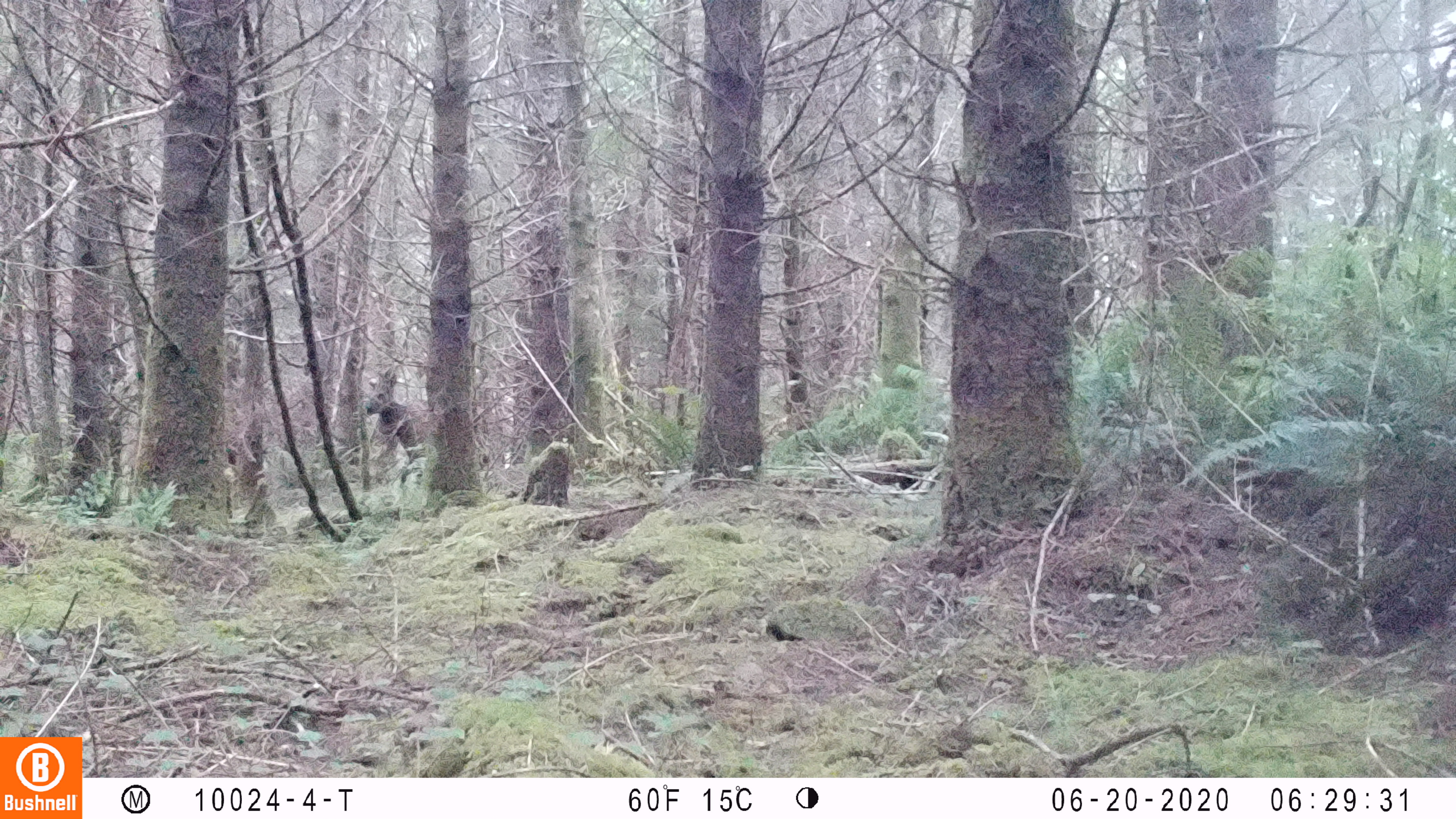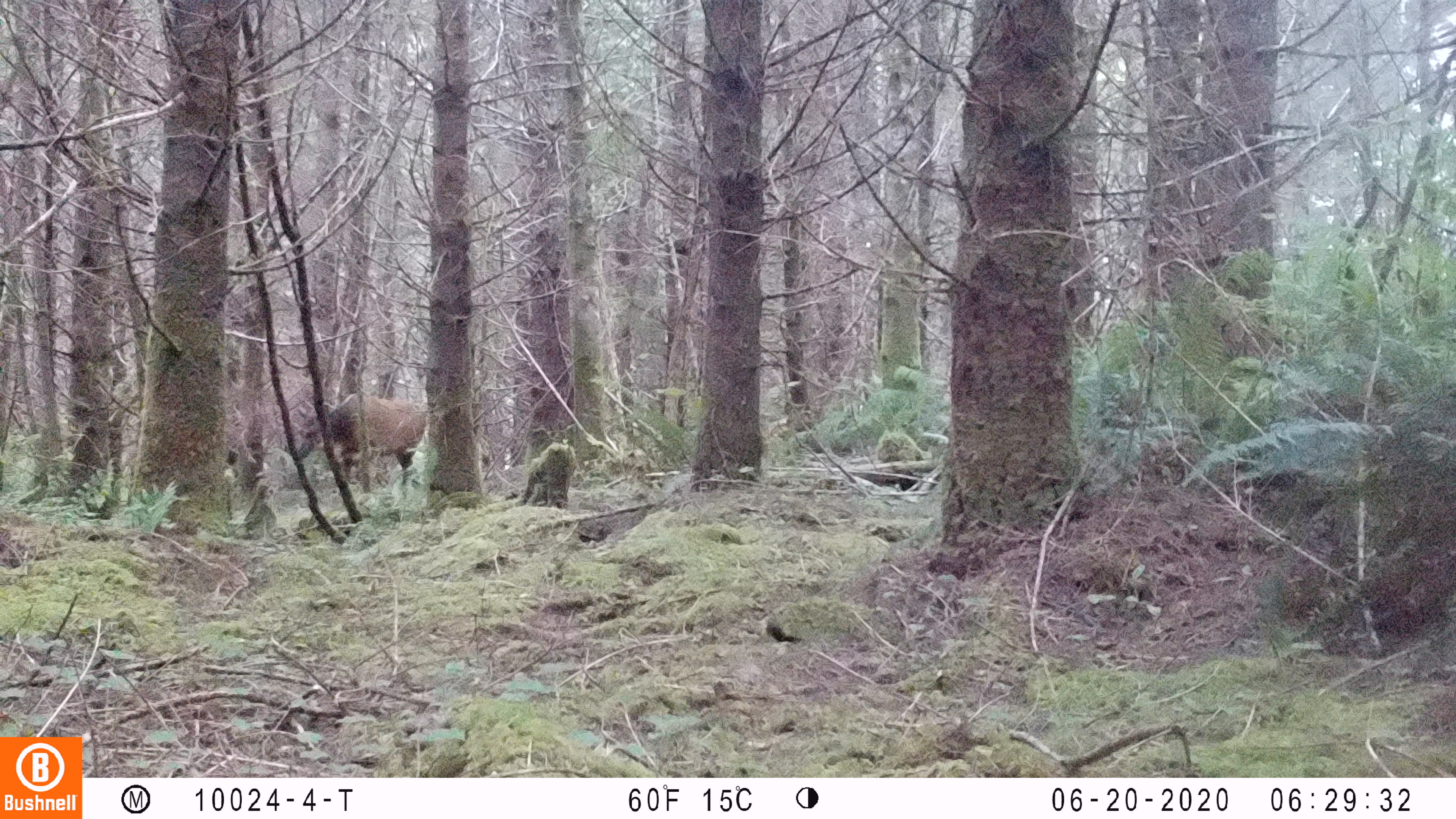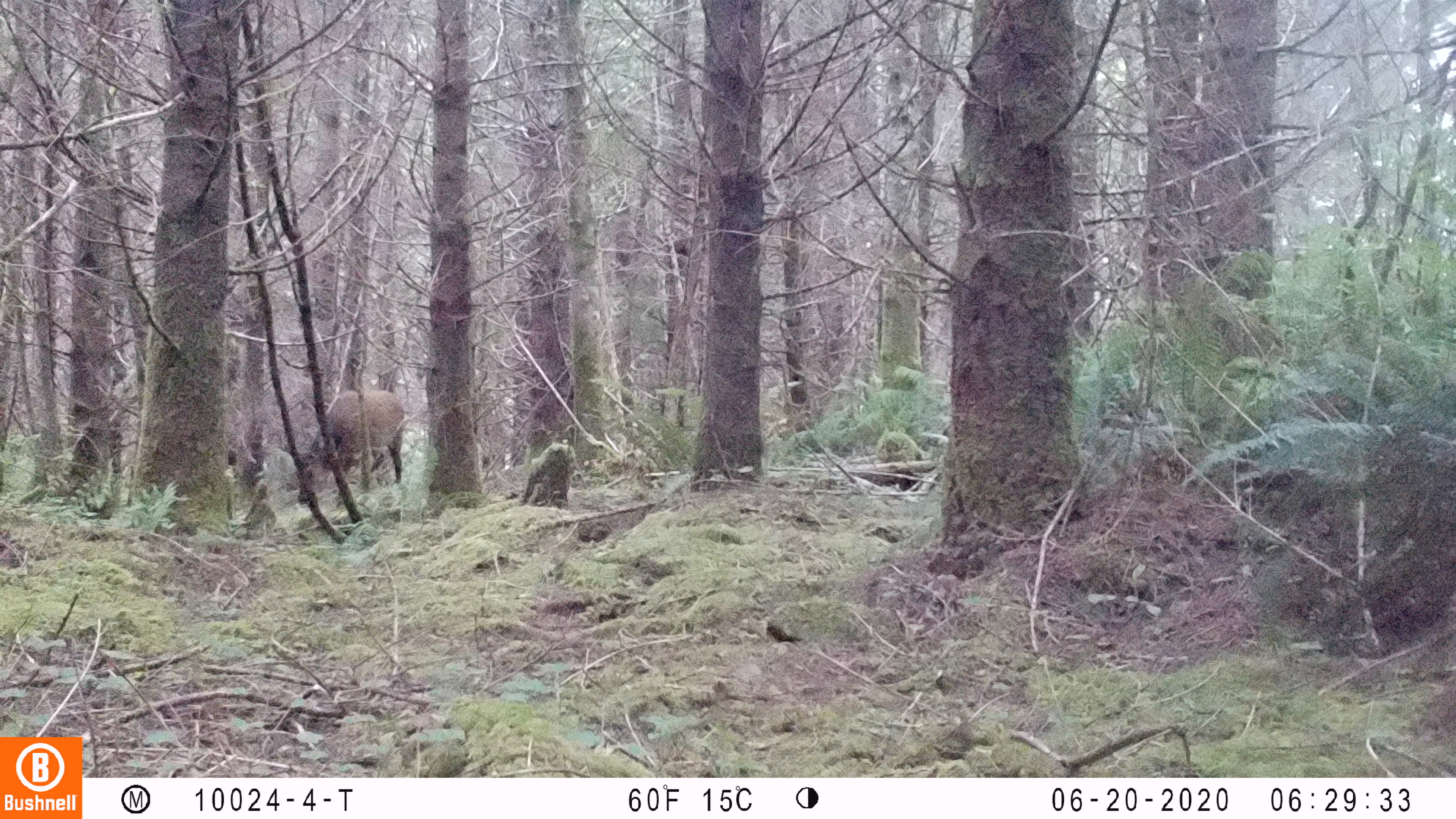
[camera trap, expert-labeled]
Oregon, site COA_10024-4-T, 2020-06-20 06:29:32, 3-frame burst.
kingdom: Animalia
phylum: Chordata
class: Mammalia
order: Artiodactyla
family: Cervidae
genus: Cervus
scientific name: Cervus canadensis roosevelti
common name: roosevelt elk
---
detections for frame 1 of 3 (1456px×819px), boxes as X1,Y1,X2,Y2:
roosevelt elk: 360,373,424,484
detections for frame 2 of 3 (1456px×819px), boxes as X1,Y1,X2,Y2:
roosevelt elk: 294,389,426,493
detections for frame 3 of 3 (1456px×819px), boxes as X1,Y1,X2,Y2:
roosevelt elk: 291,385,407,506